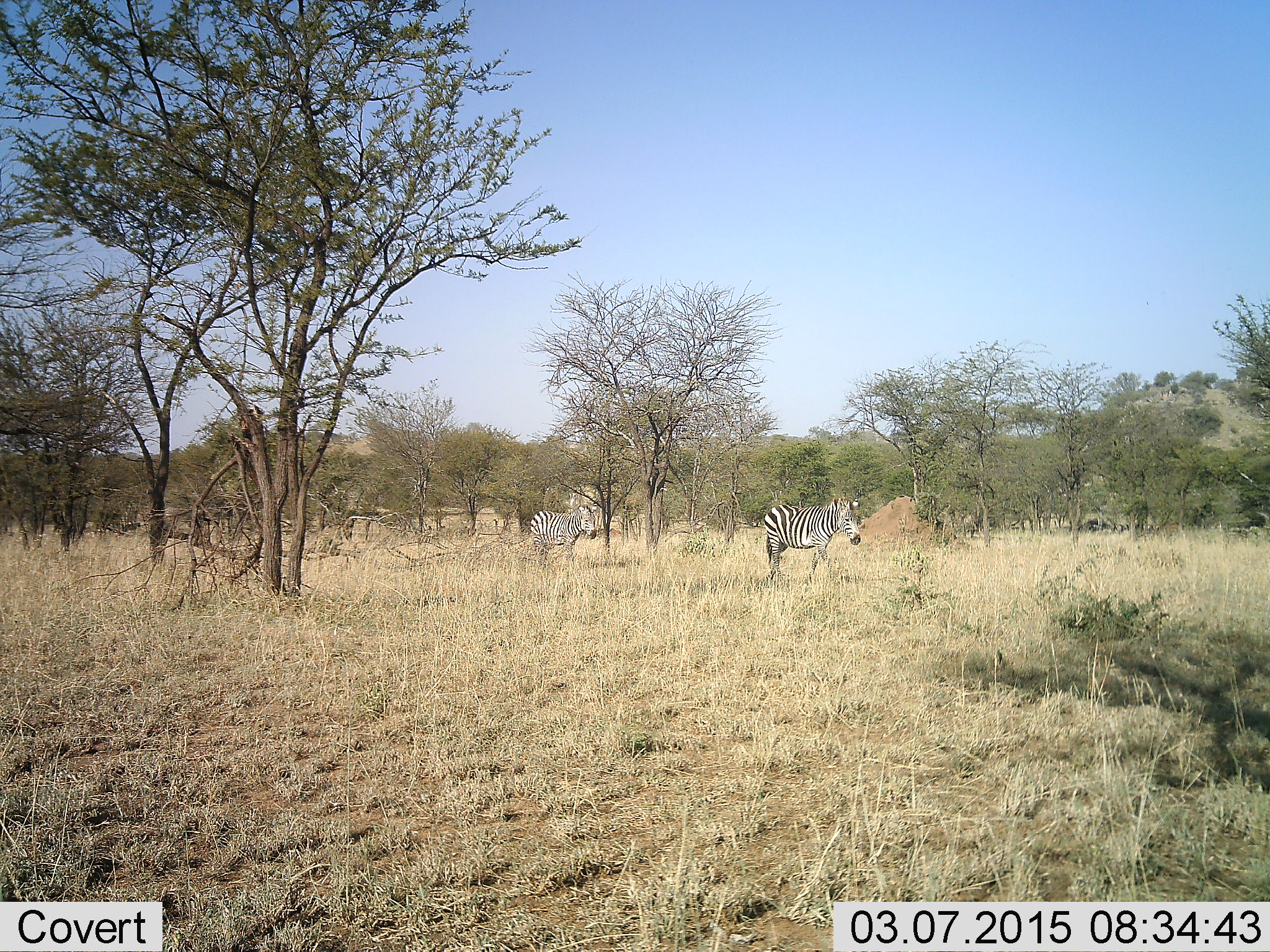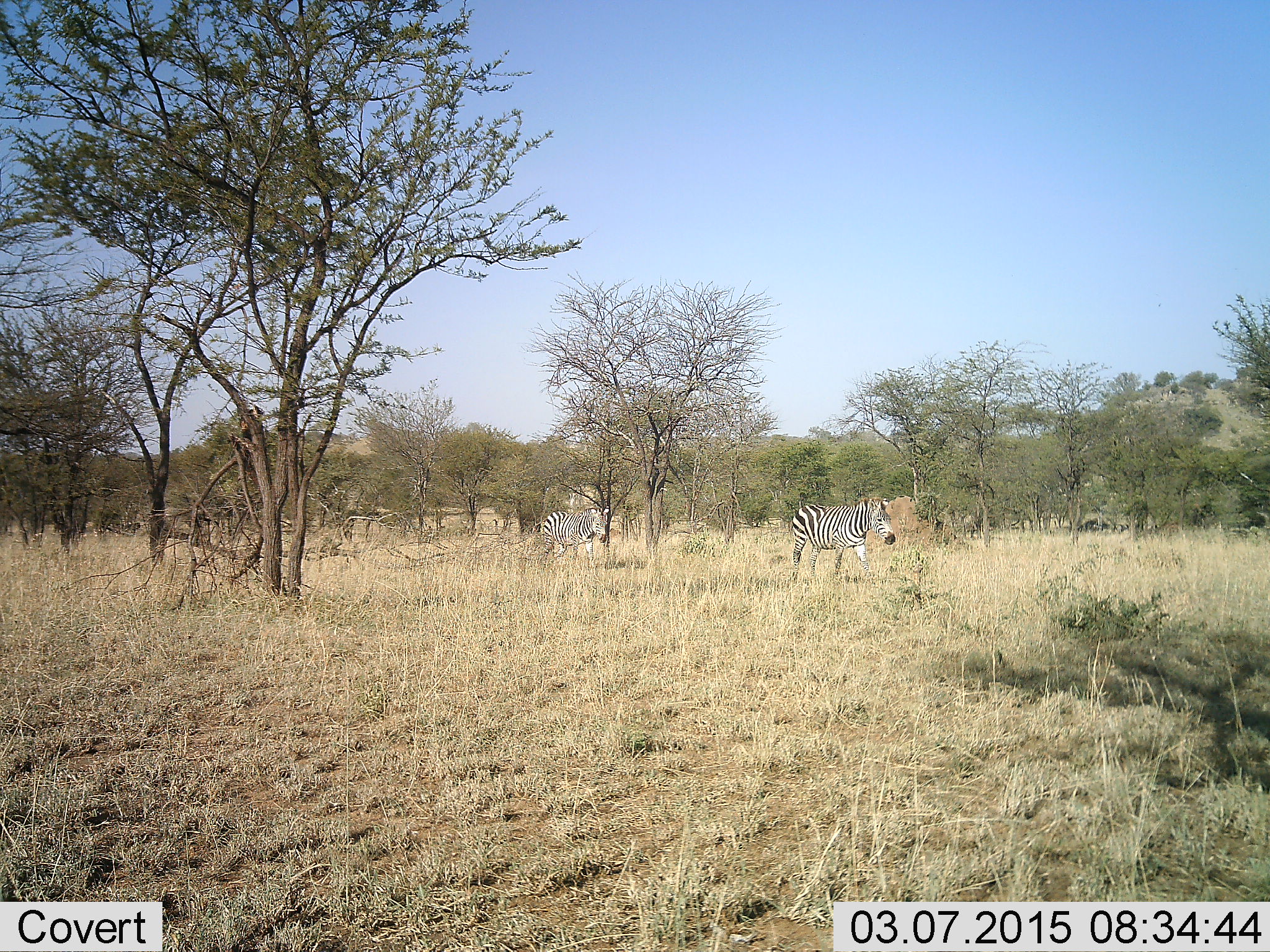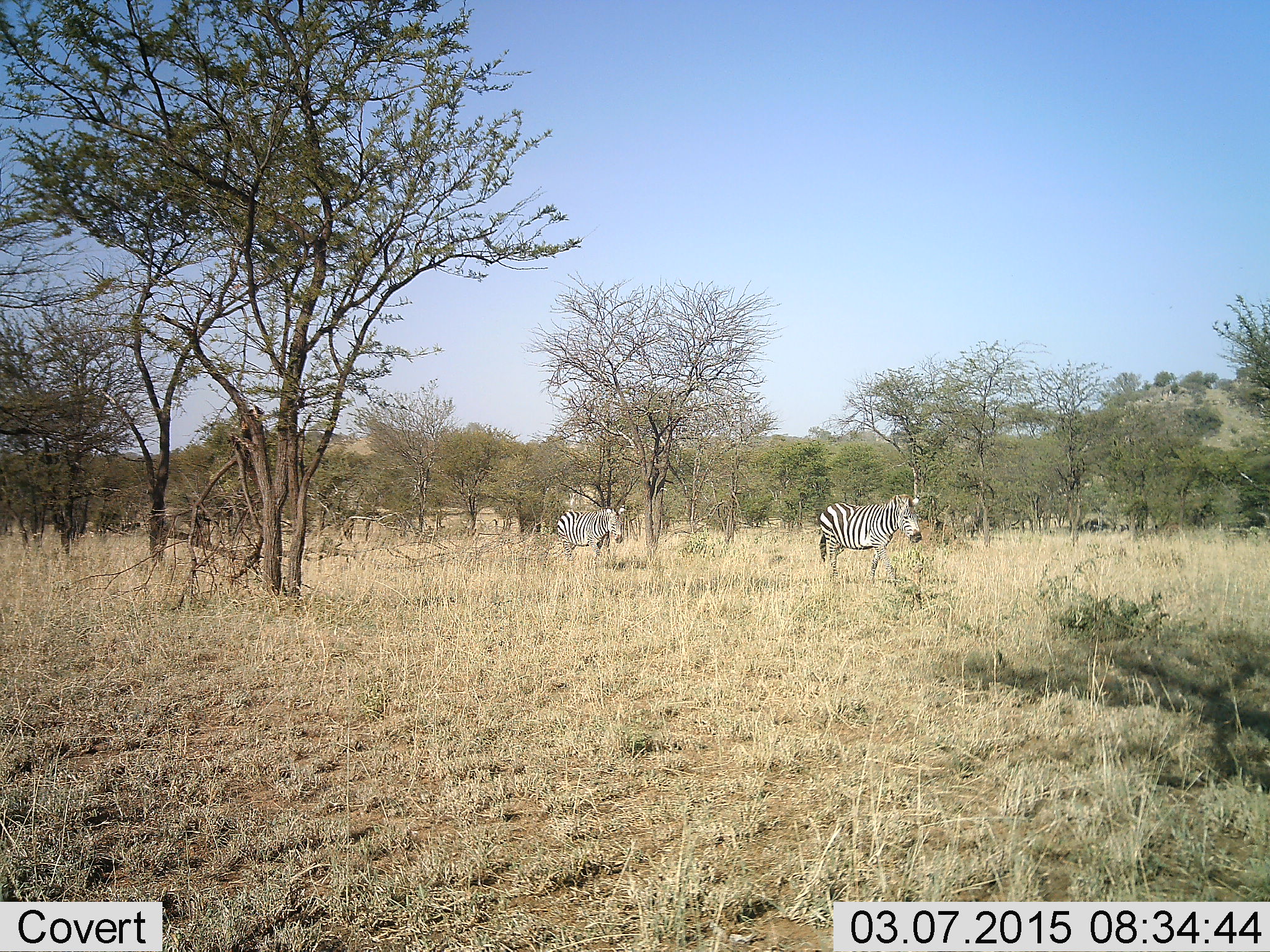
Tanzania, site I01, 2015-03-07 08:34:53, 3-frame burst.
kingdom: Animalia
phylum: Chordata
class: Mammalia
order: Perissodactyla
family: Equidae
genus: Equus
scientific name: Equus quagga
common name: plains zebra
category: zebra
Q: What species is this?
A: Zebra (plains zebra) (Equus quagga).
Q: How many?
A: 2.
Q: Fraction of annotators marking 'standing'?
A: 0%.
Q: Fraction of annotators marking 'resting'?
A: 0%.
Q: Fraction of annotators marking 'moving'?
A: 100%.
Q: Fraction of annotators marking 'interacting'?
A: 0%.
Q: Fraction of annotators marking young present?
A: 0%.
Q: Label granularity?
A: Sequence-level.